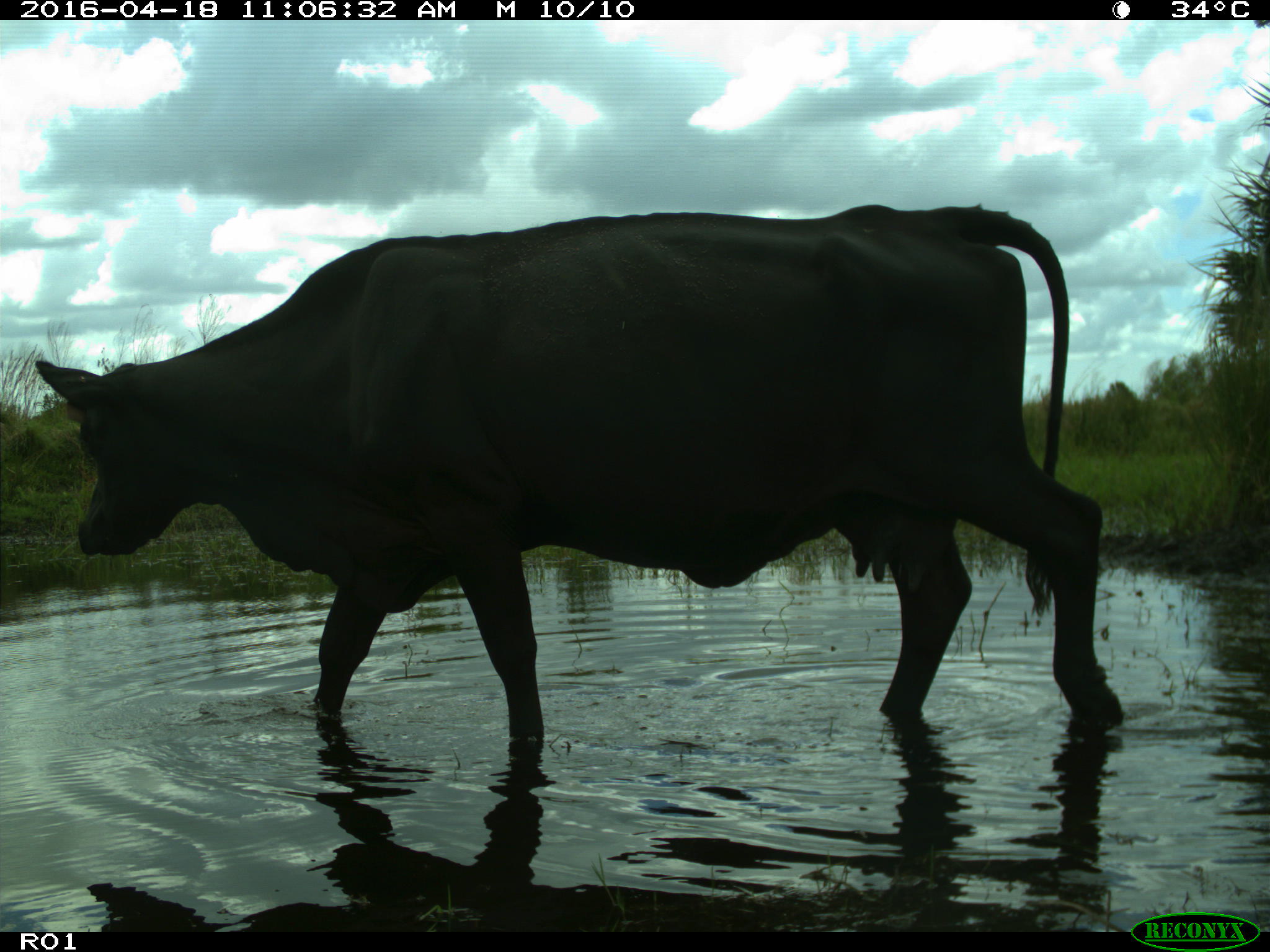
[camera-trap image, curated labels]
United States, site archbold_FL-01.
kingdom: Animalia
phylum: Chordata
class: Mammalia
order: Artiodactyla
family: Bovidae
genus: Bos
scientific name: Bos taurus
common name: domestic cow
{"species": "Bos taurus (domestic cow)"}